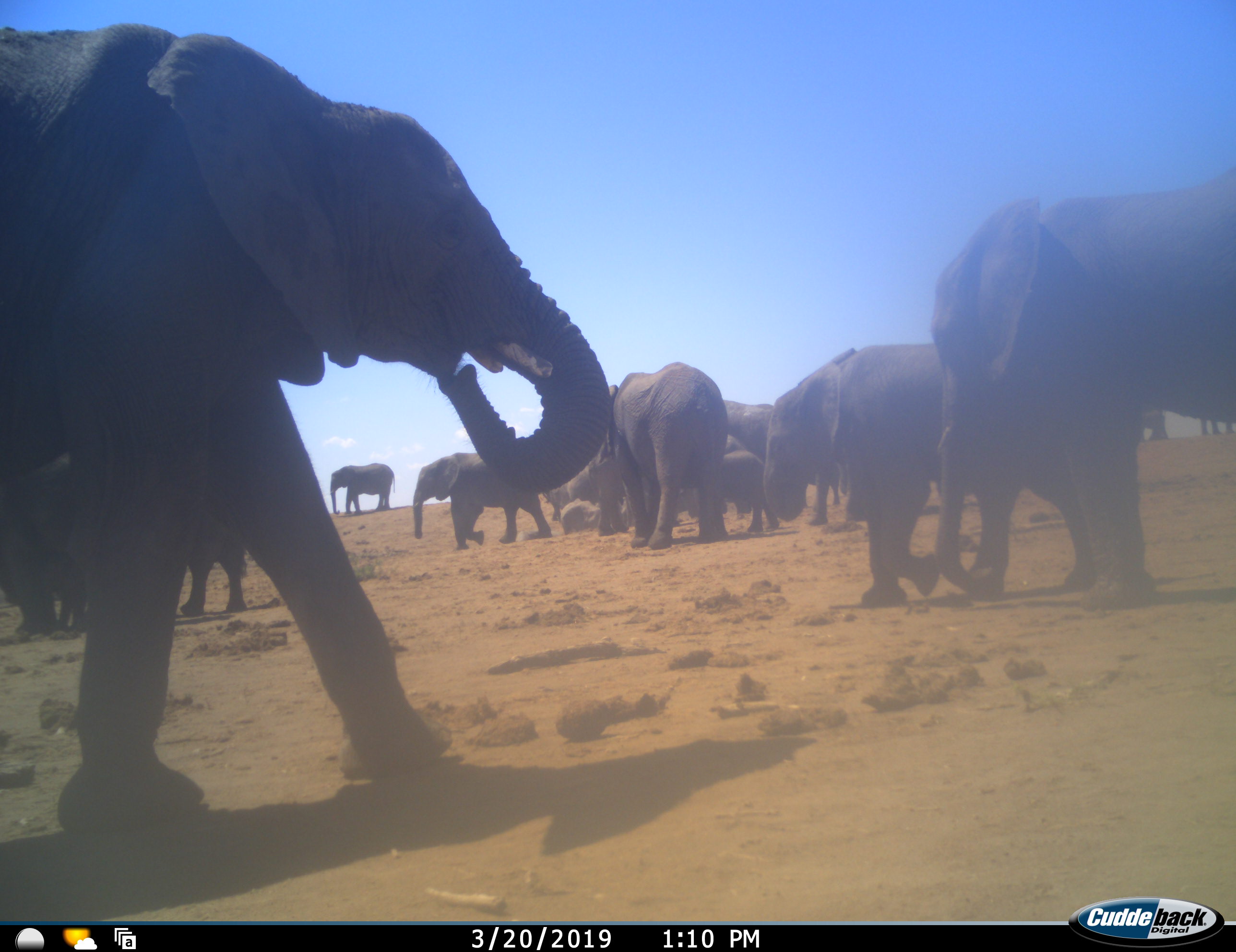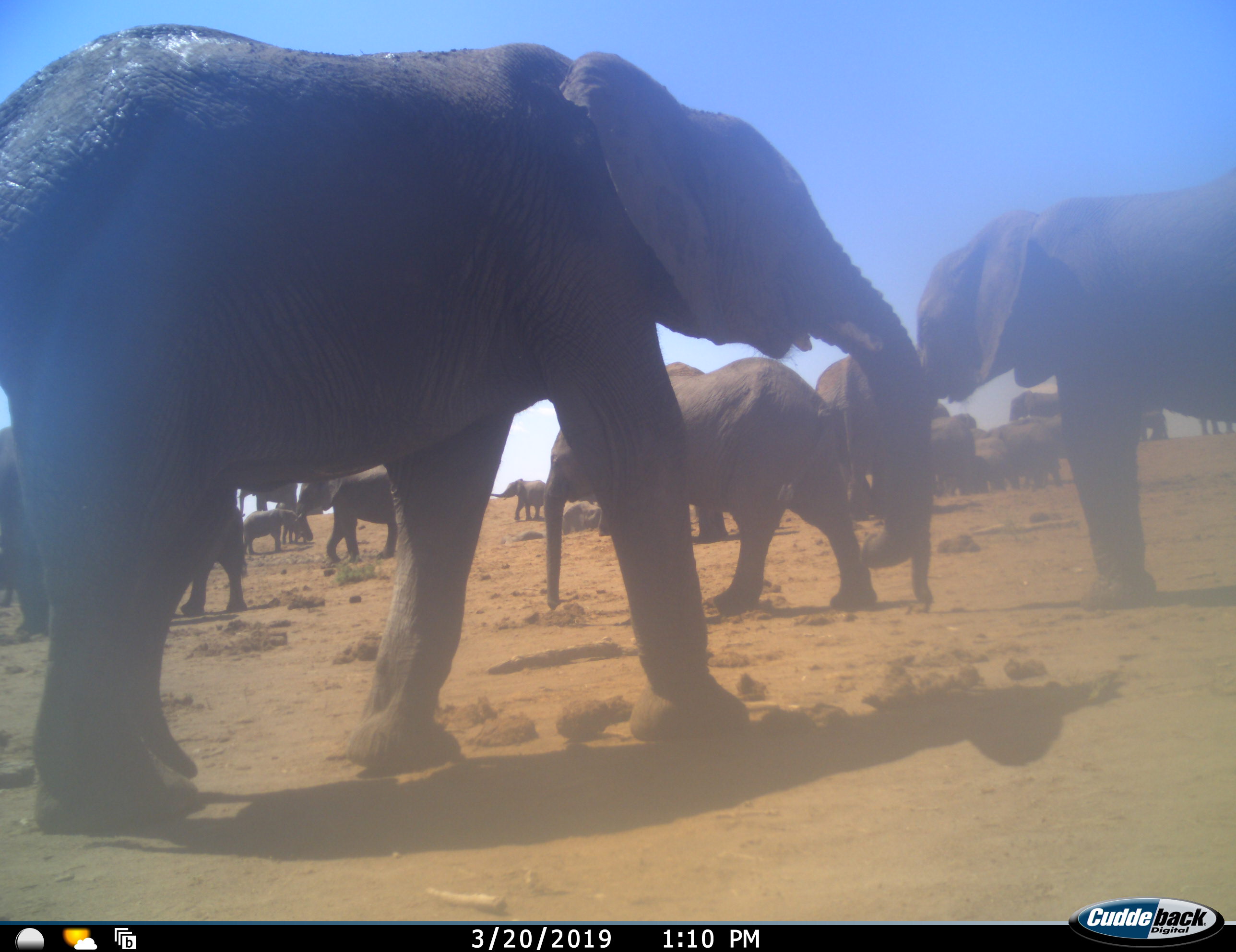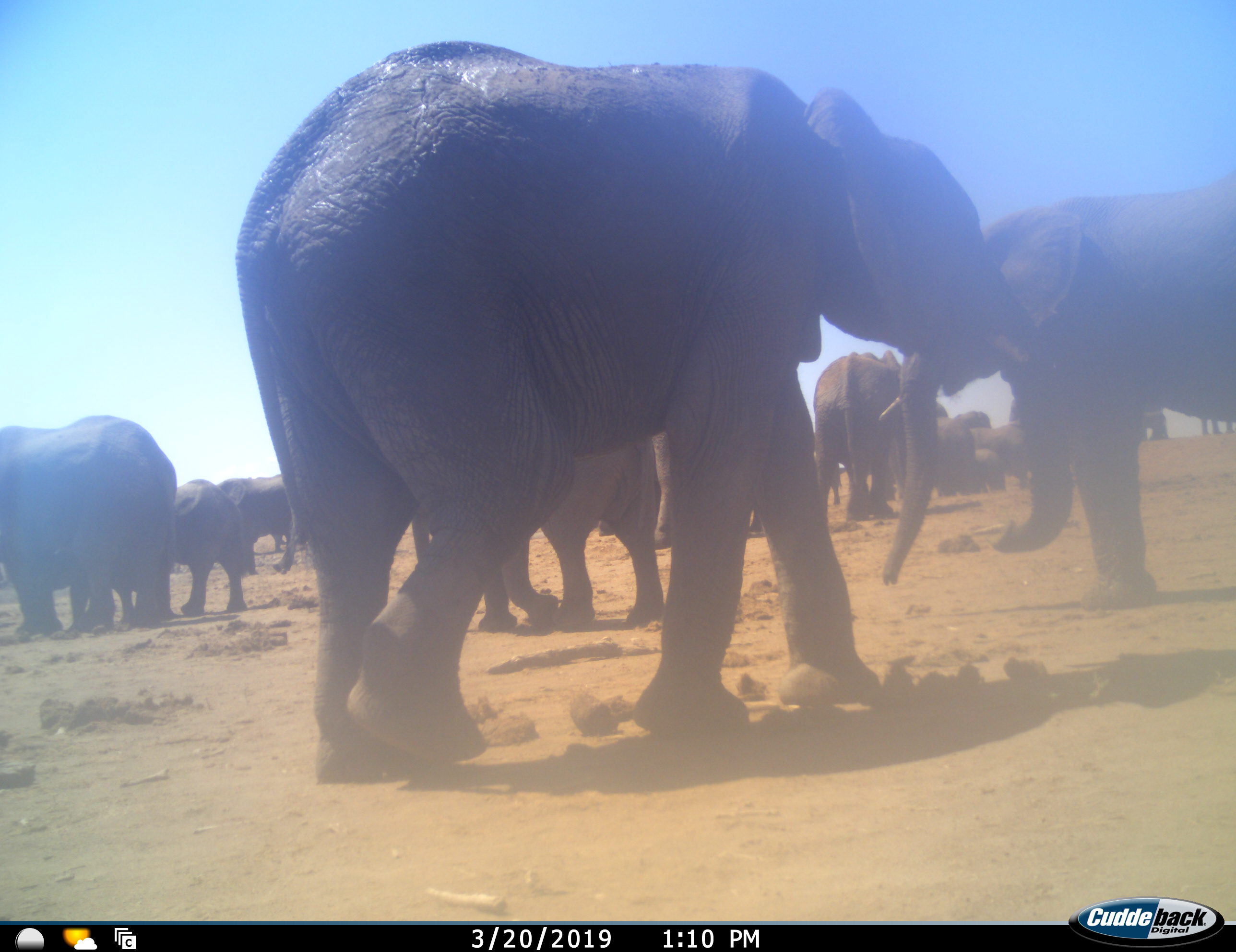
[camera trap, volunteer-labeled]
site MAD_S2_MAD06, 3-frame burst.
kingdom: Animalia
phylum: Chordata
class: Mammalia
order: Proboscidea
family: Elephantidae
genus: Loxodonta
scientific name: Loxodonta africana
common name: african bush elephant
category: elephant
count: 11-50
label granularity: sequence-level